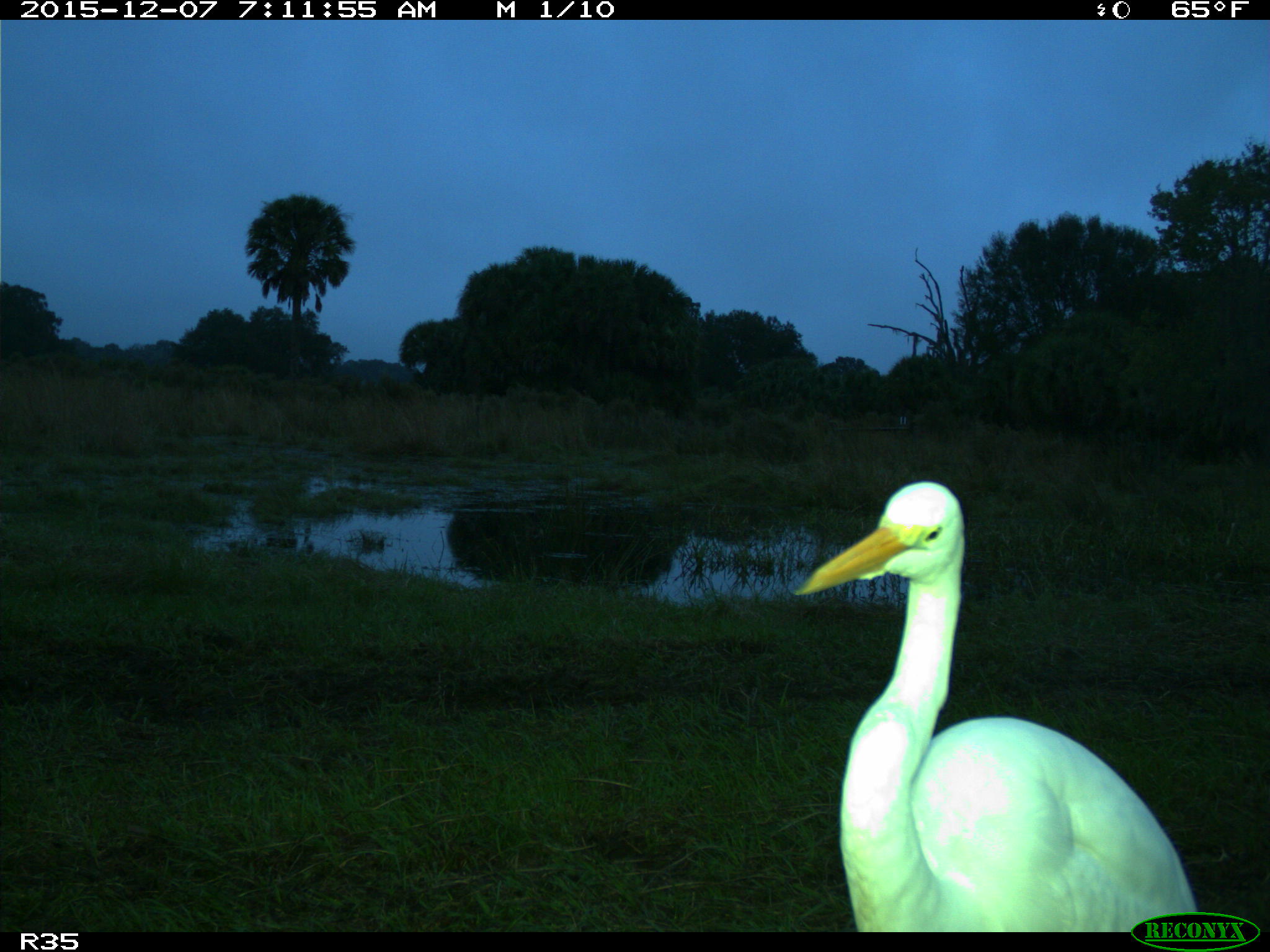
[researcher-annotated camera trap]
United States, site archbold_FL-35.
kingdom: Animalia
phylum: Chordata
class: Aves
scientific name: Aves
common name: birds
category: unidentified bird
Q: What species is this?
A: Unidentified bird (birds) (Aves).